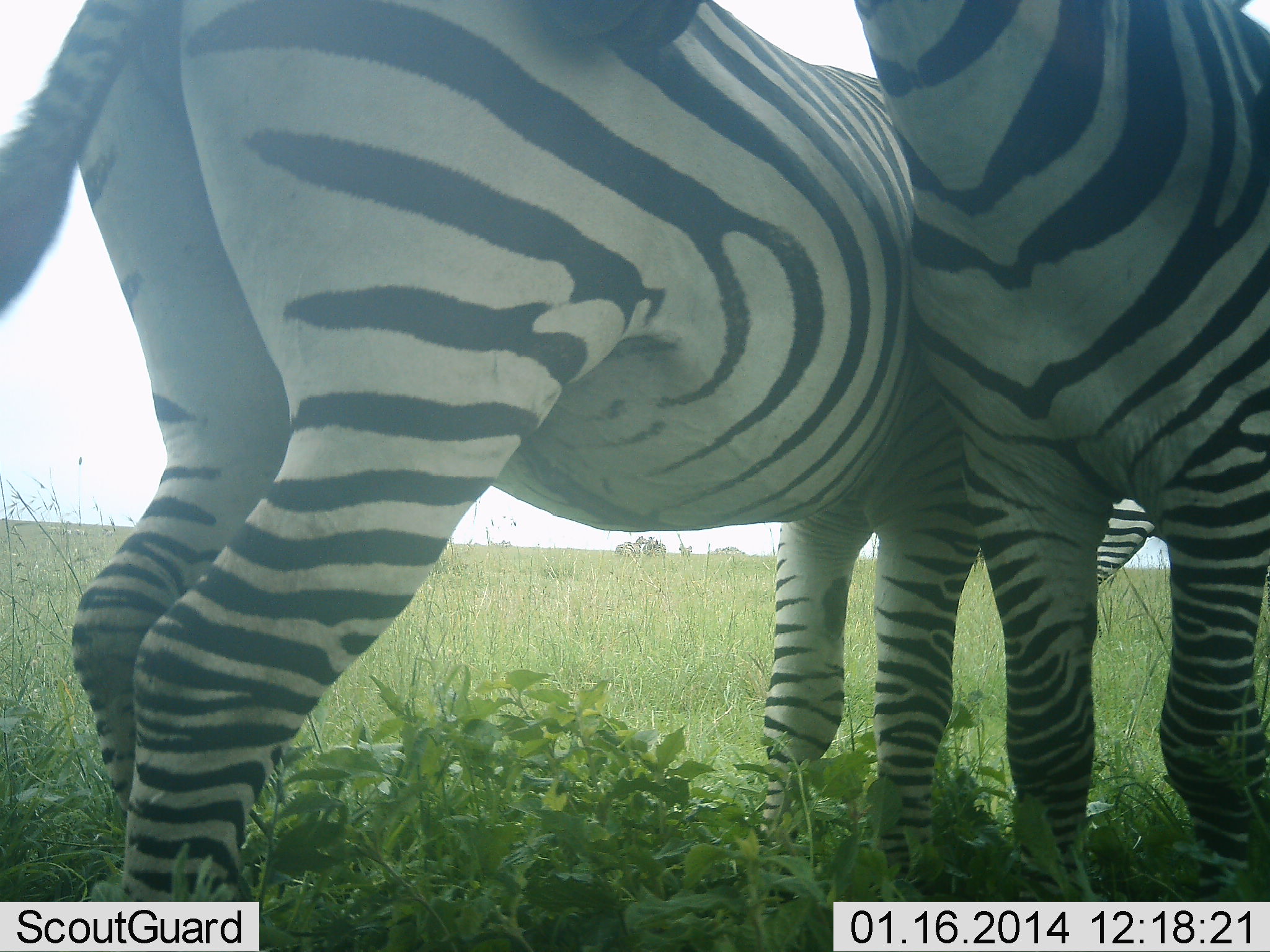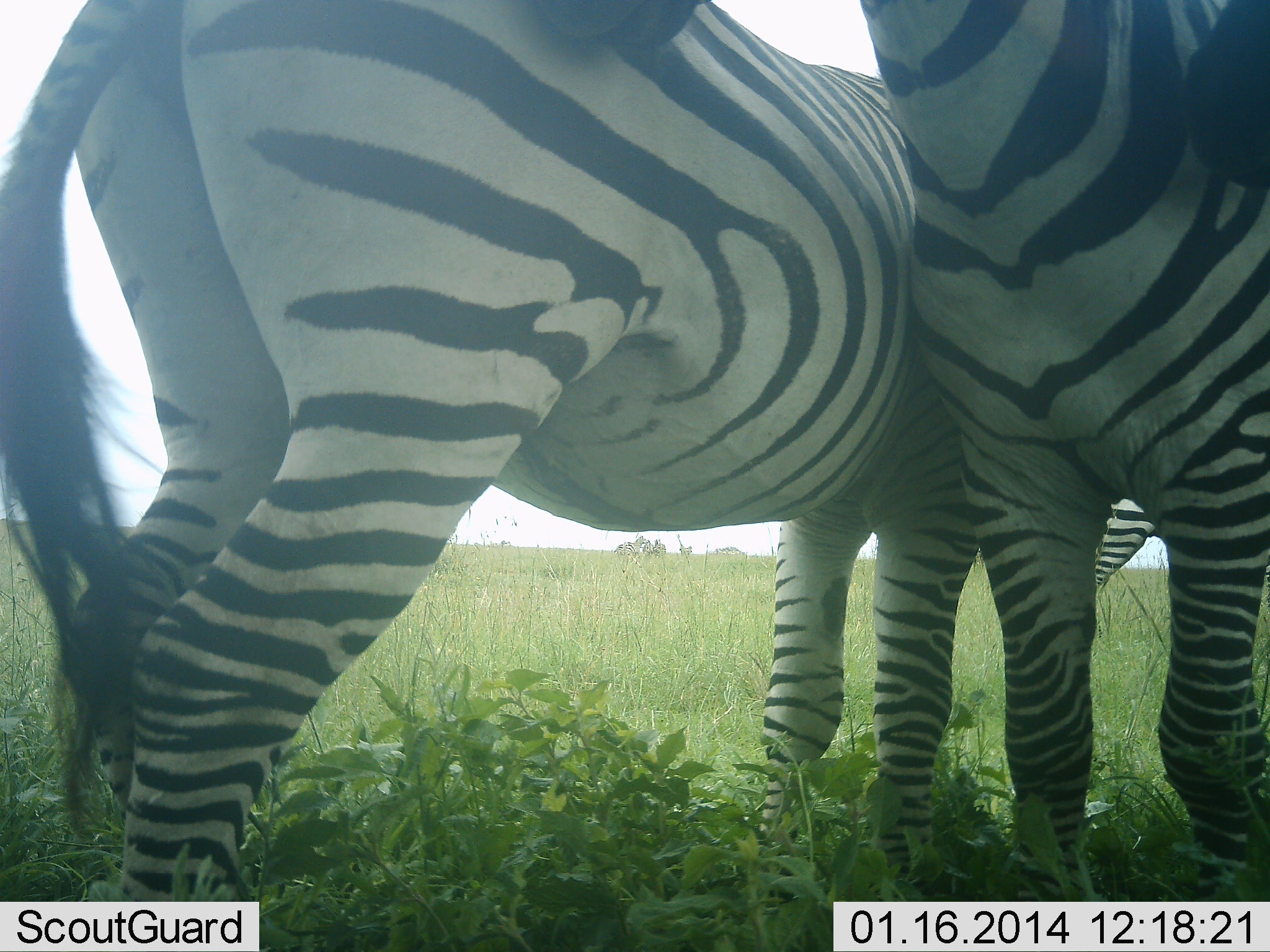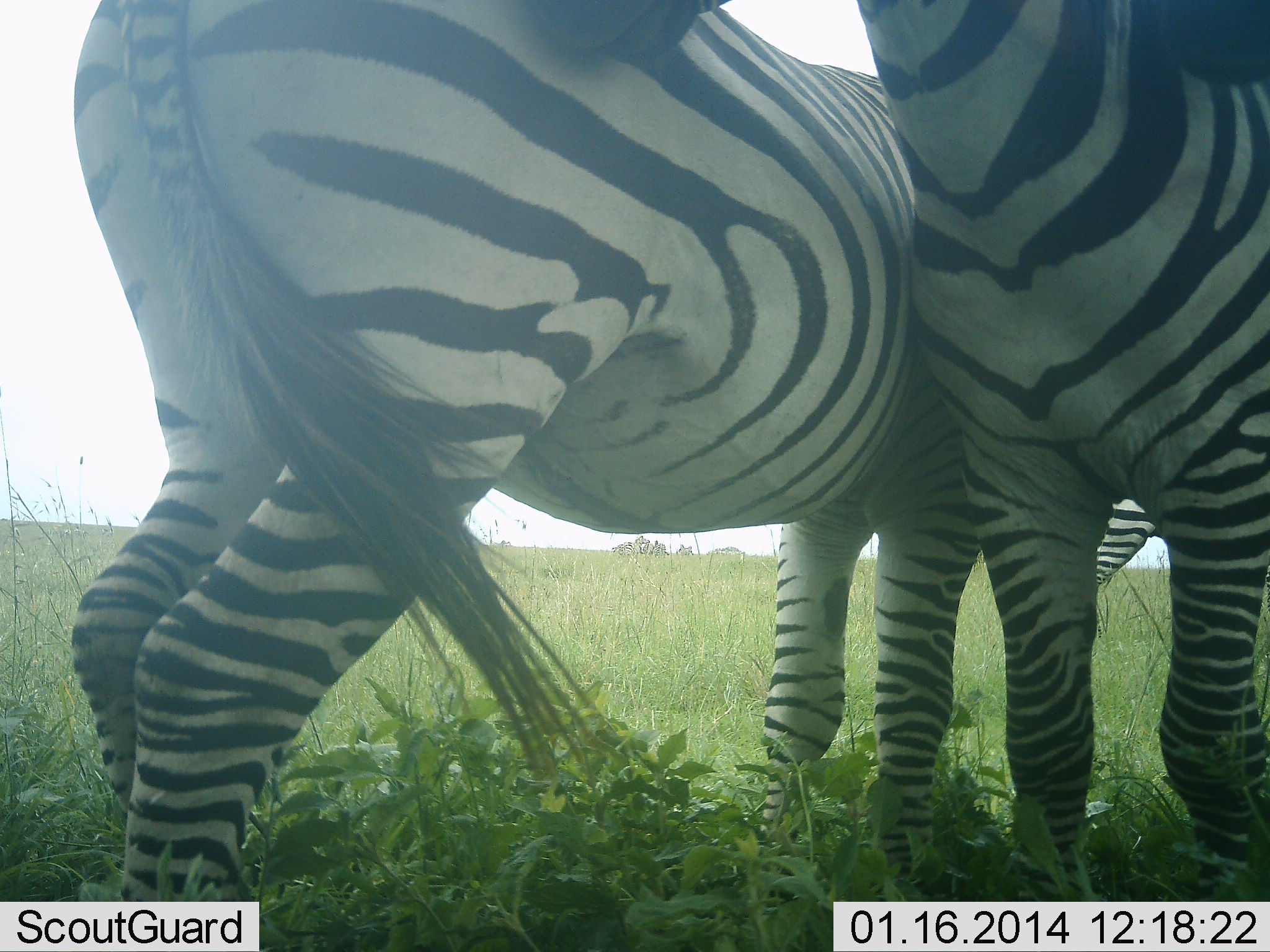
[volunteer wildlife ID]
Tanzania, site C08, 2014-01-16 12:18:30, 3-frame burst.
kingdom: Animalia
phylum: Chordata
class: Mammalia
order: Perissodactyla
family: Equidae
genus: Equus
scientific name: Equus quagga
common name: plains zebra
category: zebra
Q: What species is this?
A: Zebra (plains zebra) (Equus quagga).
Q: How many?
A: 2.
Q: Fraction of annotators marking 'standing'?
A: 90%.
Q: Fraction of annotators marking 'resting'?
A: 0%.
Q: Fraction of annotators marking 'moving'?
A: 0%.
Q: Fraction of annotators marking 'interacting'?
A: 40%.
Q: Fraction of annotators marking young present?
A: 0%.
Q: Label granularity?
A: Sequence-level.